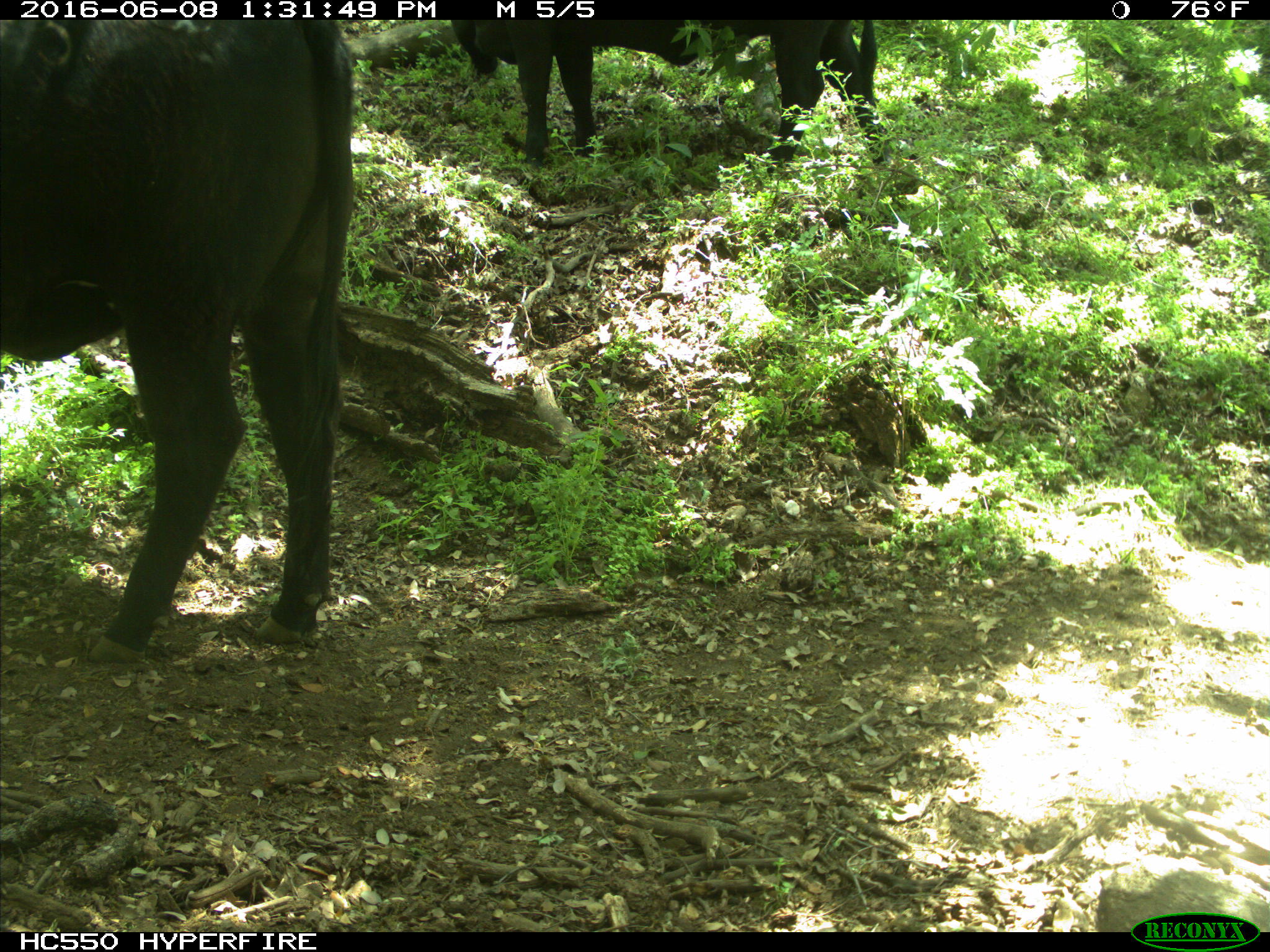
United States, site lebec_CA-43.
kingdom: Animalia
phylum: Chordata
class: Mammalia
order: Artiodactyla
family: Bovidae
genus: Bos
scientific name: Bos taurus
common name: domestic cow